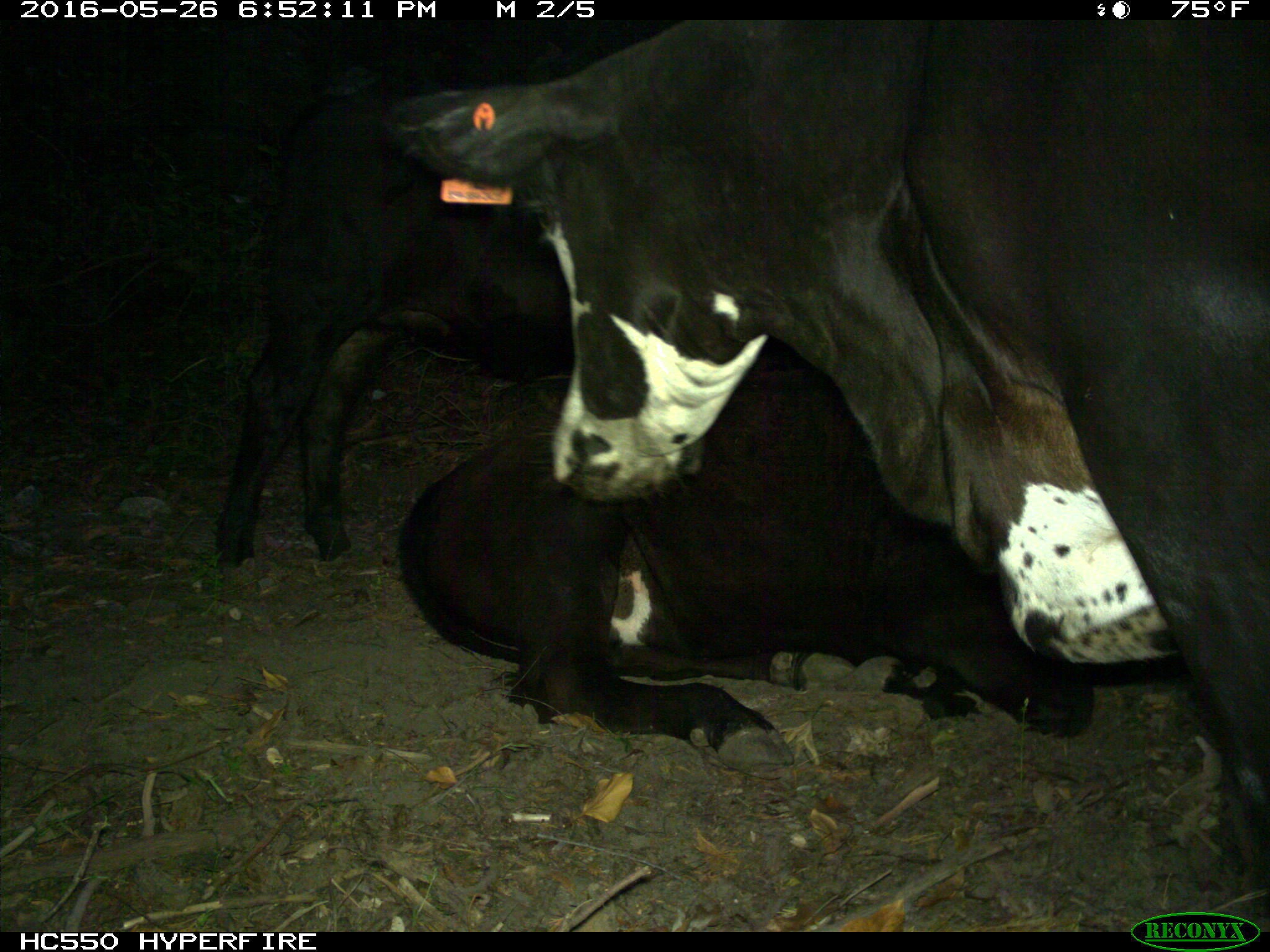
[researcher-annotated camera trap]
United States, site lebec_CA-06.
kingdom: Animalia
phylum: Chordata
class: Mammalia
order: Artiodactyla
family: Bovidae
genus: Bos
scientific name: Bos taurus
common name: domestic cow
Bos taurus (domestic cow).